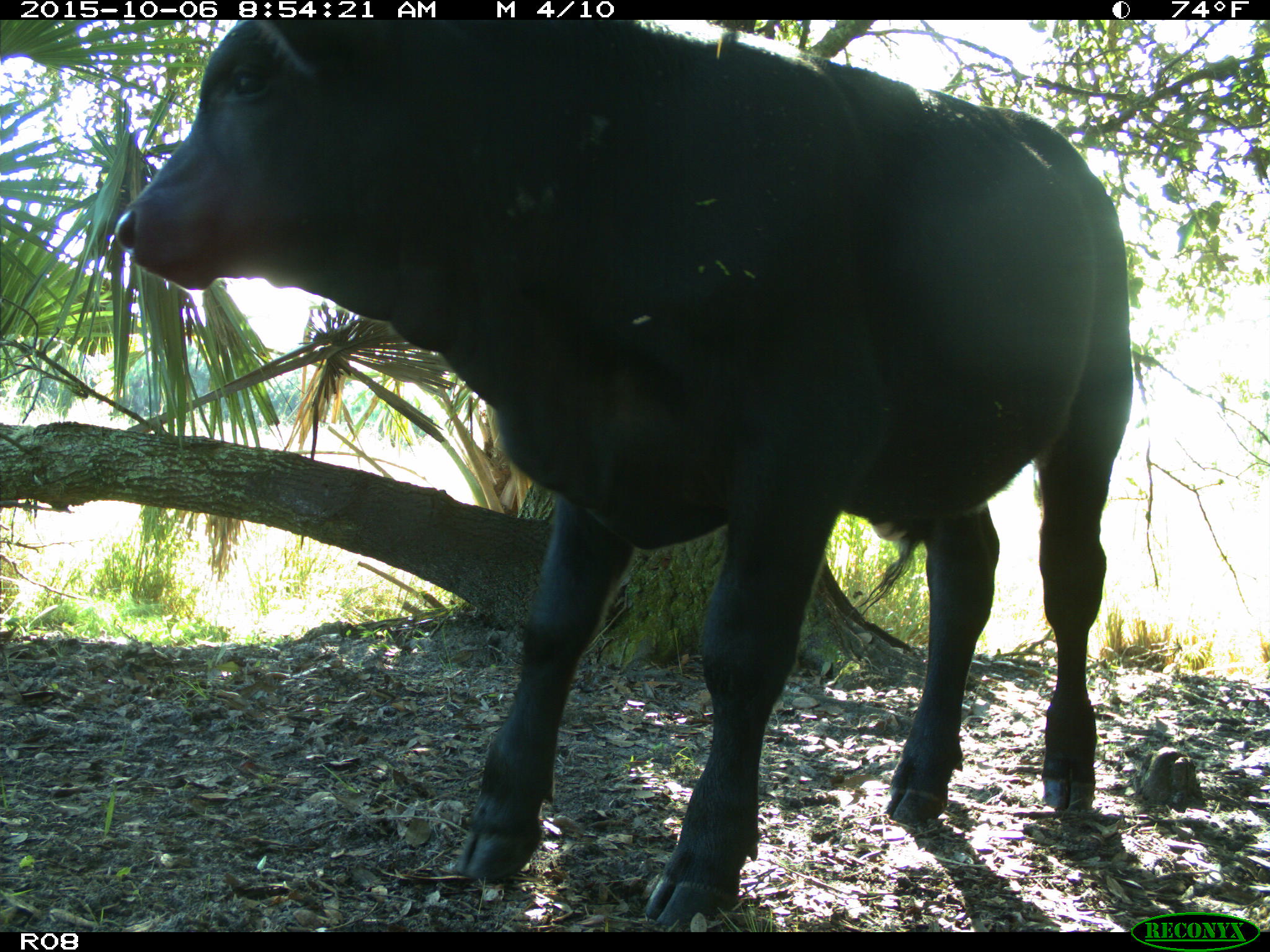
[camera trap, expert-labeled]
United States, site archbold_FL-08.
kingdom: Animalia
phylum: Chordata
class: Mammalia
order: Artiodactyla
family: Bovidae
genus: Bos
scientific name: Bos taurus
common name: domestic cow